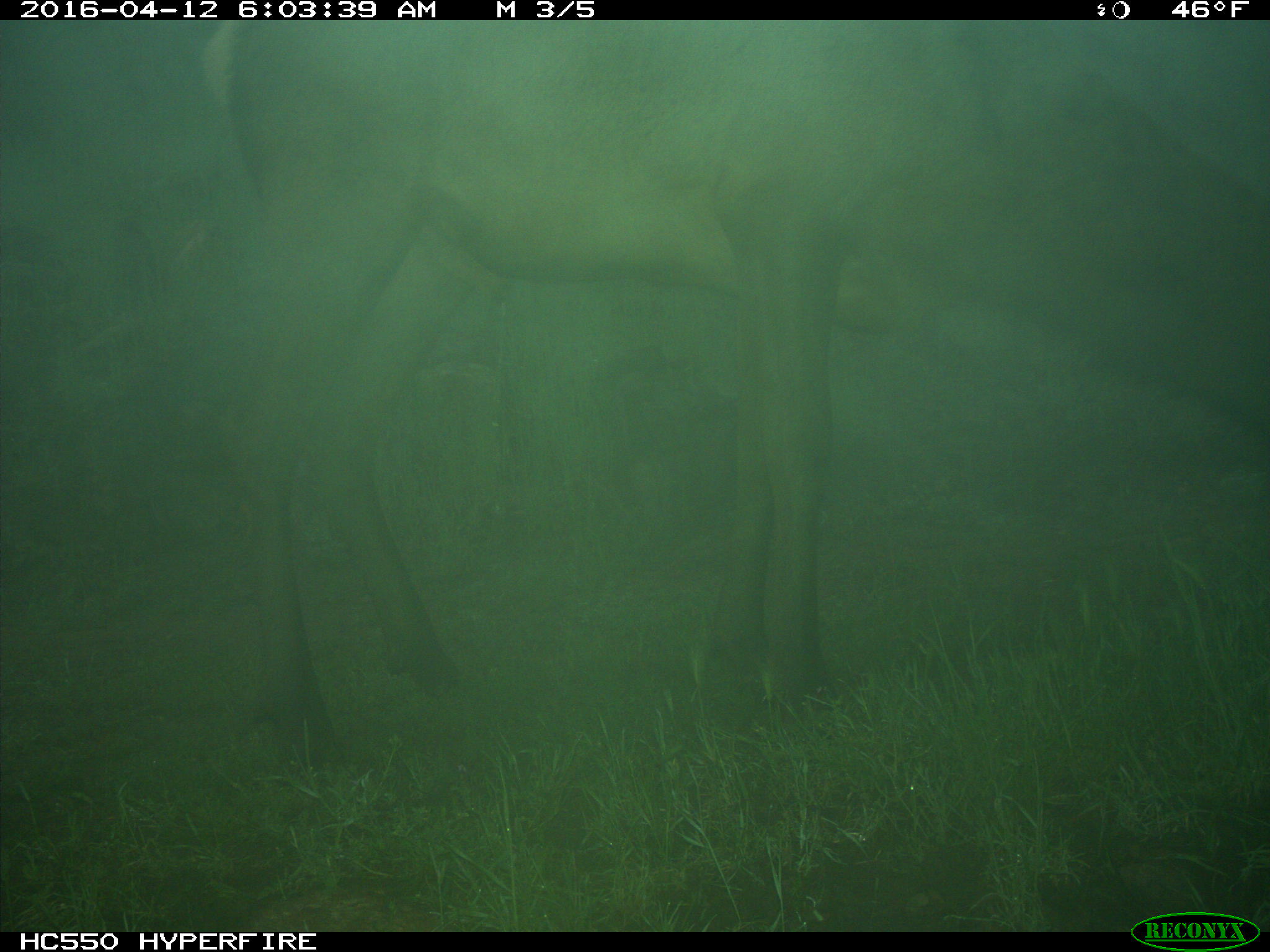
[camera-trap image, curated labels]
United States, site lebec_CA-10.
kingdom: Animalia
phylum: Chordata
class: Mammalia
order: Artiodactyla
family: Cervidae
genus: Cervus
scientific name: Cervus canadensis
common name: elk